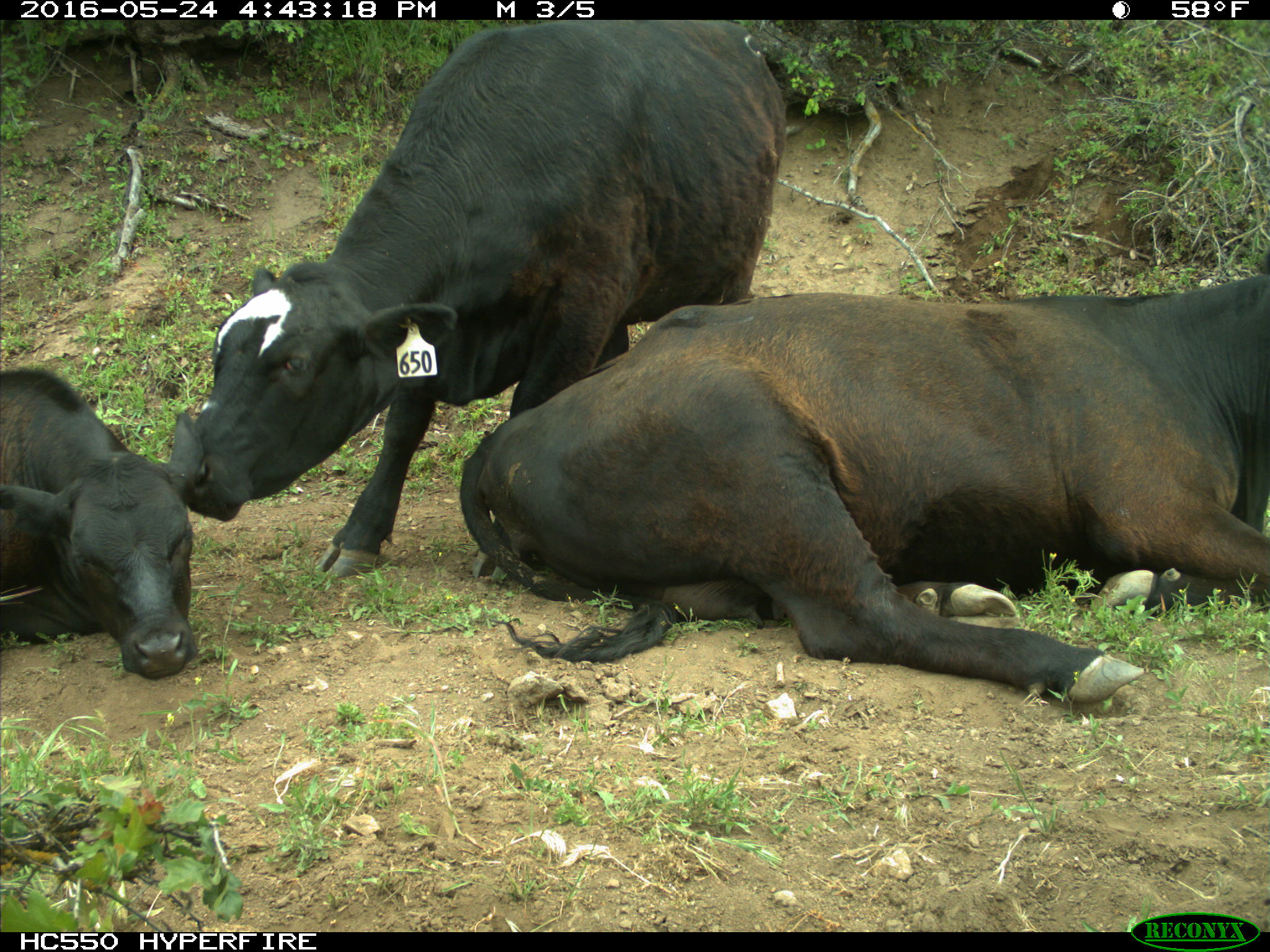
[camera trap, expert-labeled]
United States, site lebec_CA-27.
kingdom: Animalia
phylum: Chordata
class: Mammalia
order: Artiodactyla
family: Bovidae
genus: Bos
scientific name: Bos taurus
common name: domestic cow